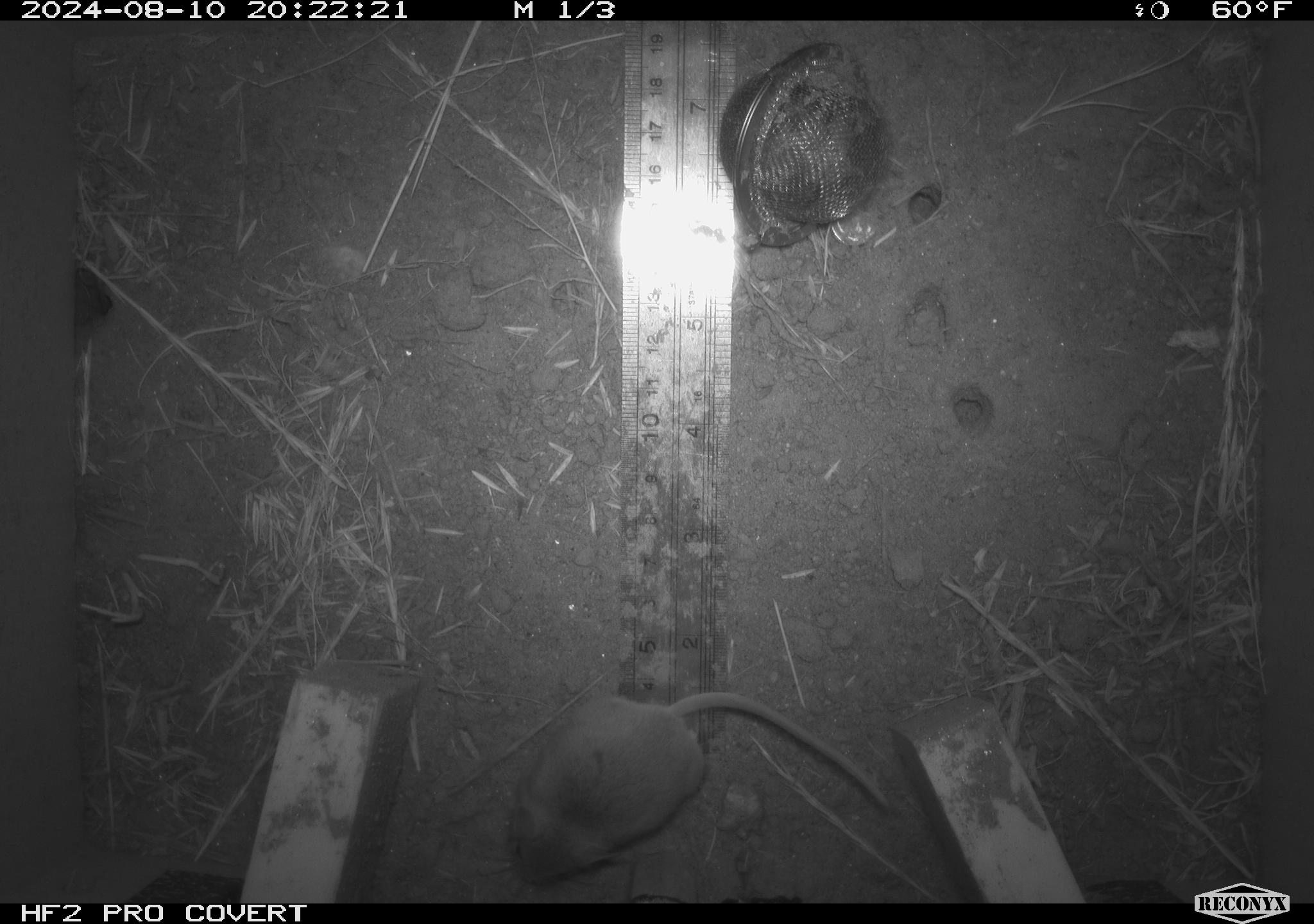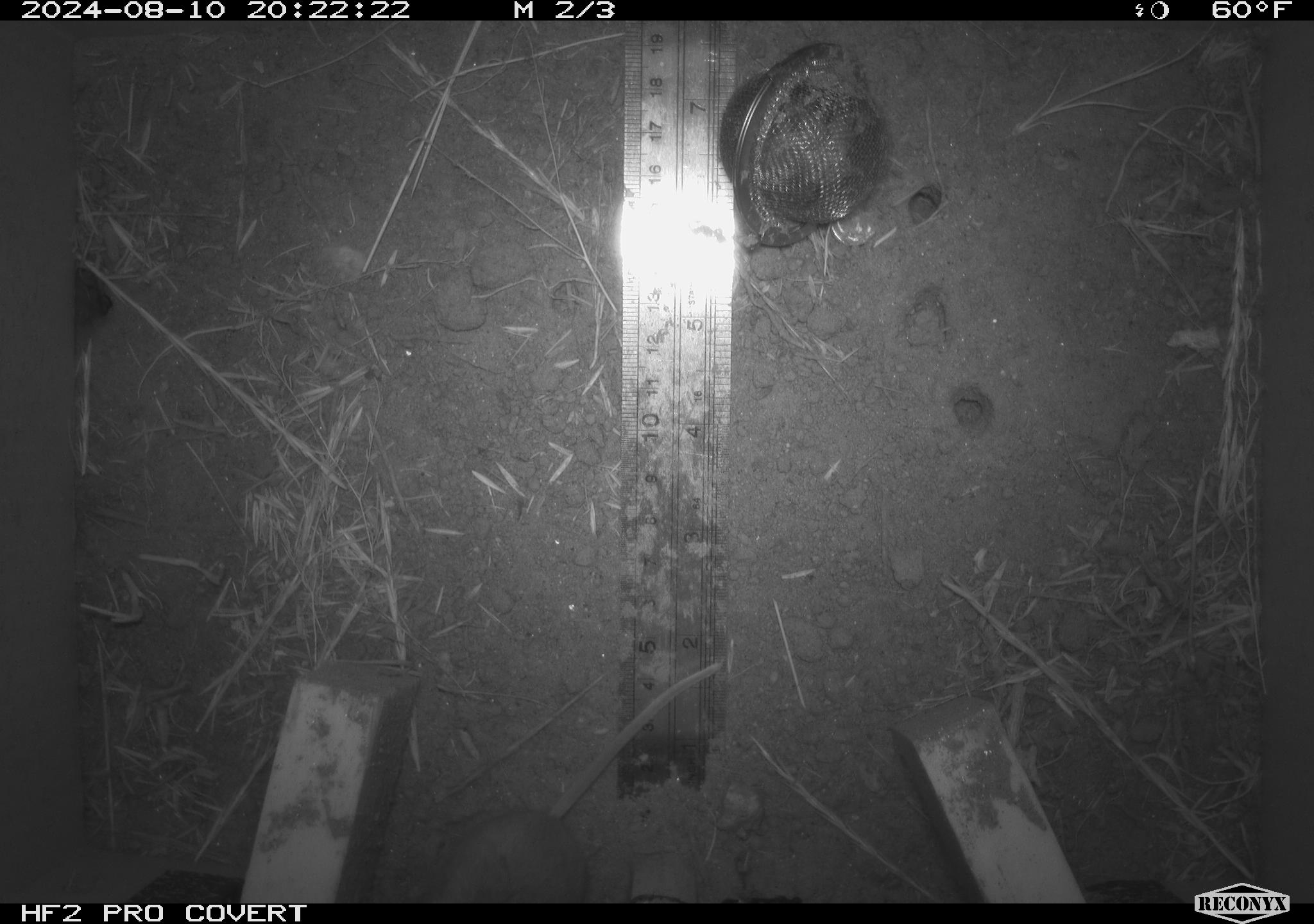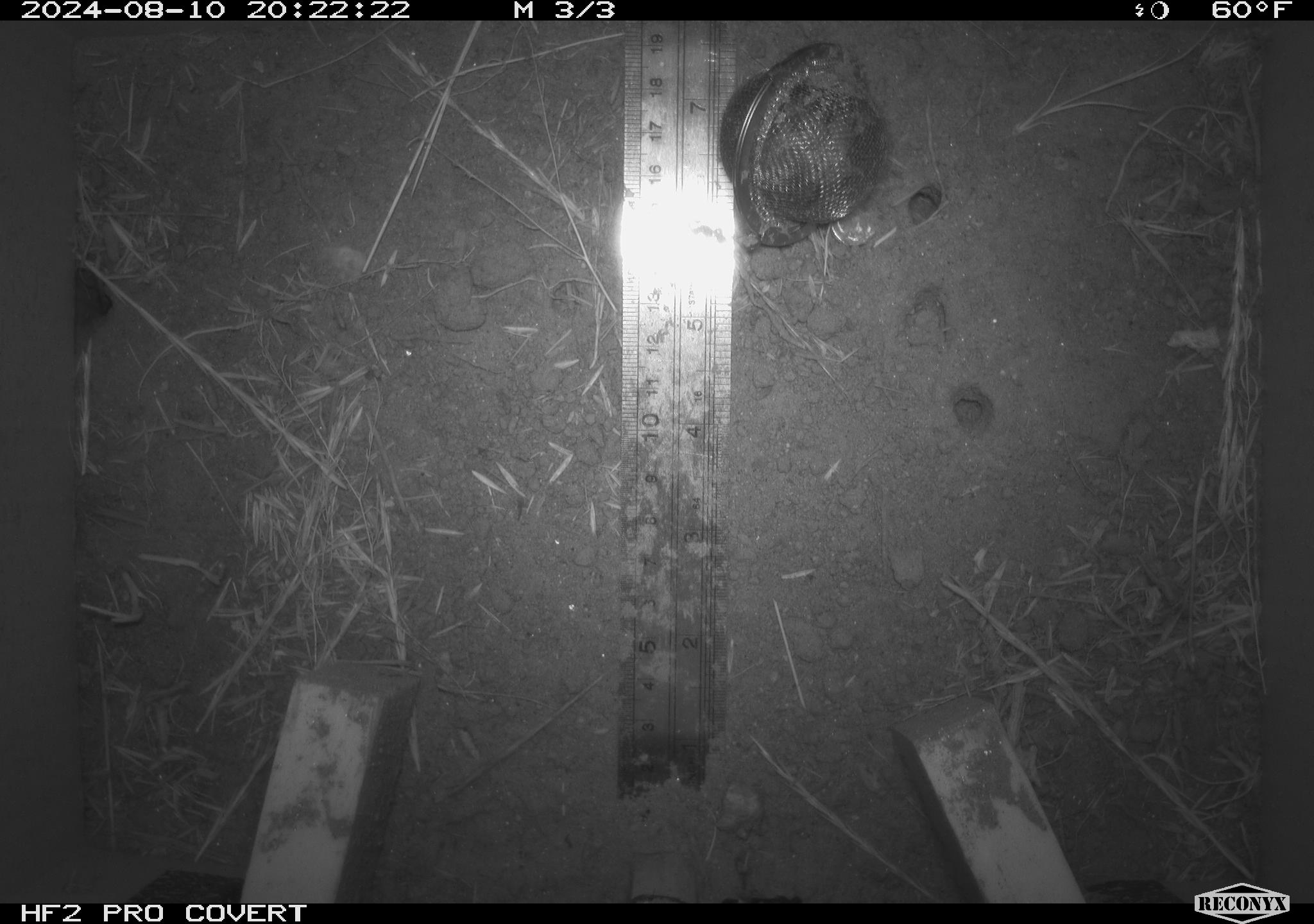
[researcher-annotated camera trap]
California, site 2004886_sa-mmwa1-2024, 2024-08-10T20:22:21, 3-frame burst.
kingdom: Animalia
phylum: Chordata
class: Mammalia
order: Rodentia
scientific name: Rodentia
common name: mouse species